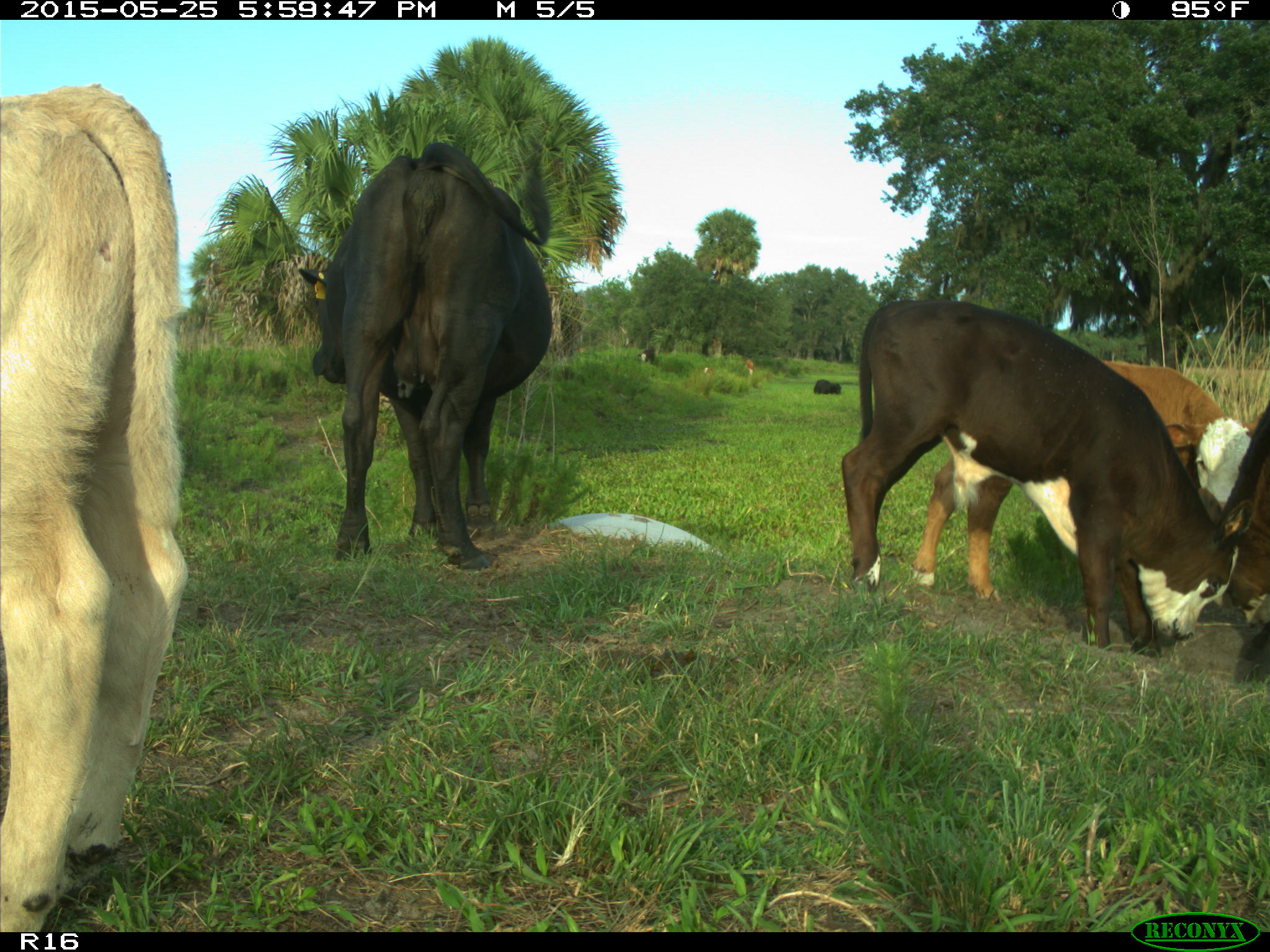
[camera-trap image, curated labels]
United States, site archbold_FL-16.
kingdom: Animalia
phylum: Chordata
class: Mammalia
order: Artiodactyla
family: Bovidae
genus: Bos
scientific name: Bos taurus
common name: domestic cow